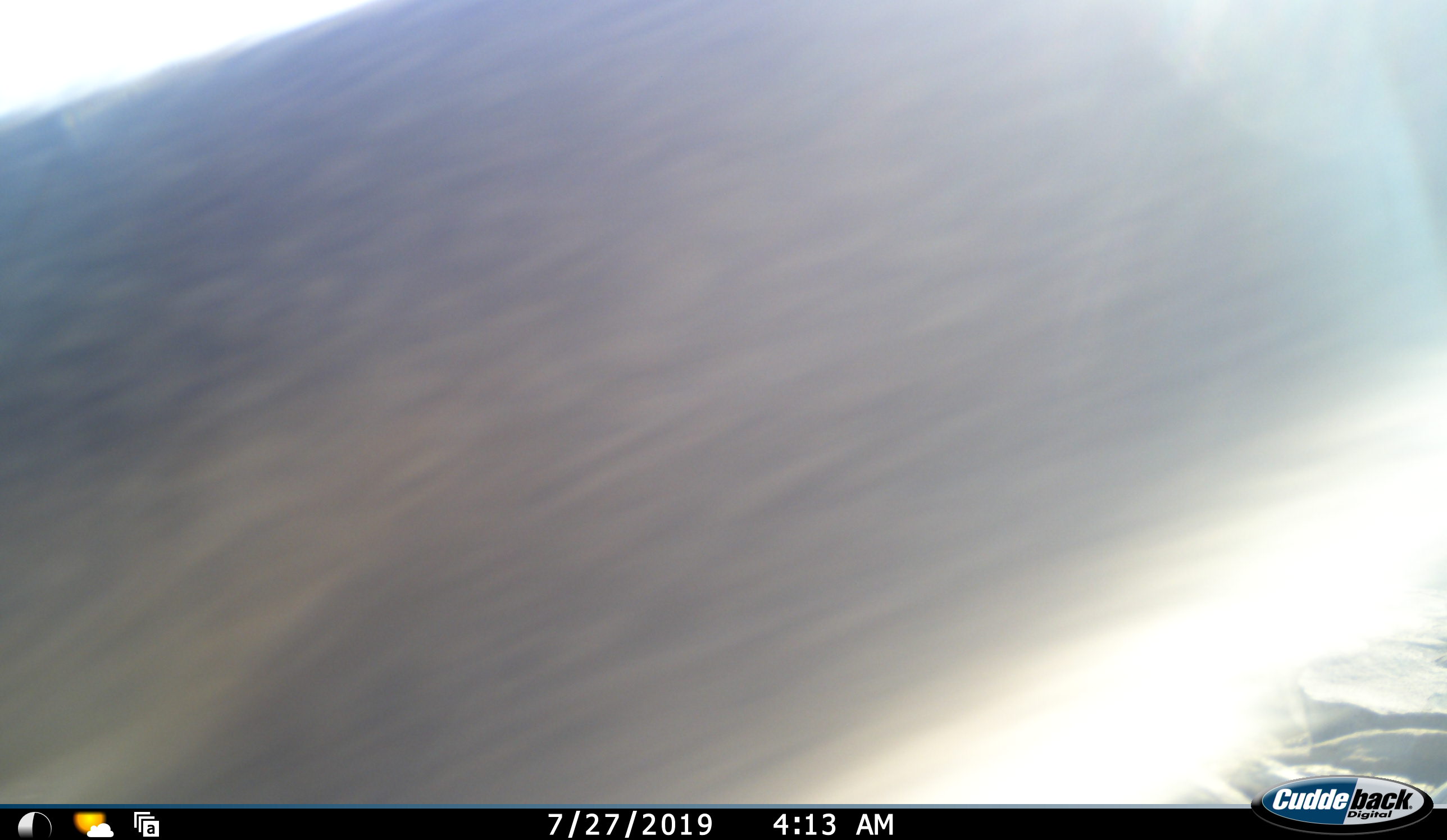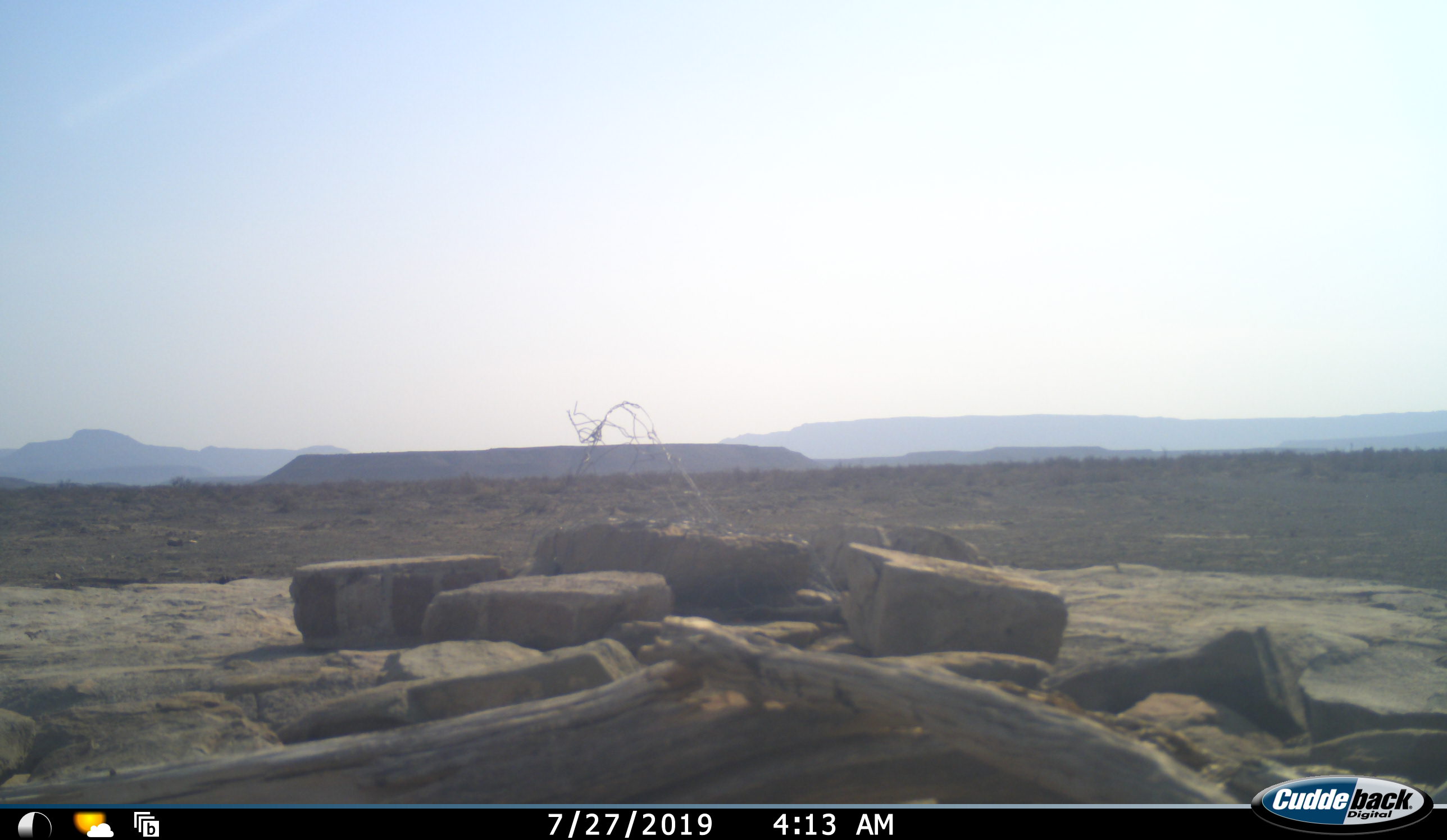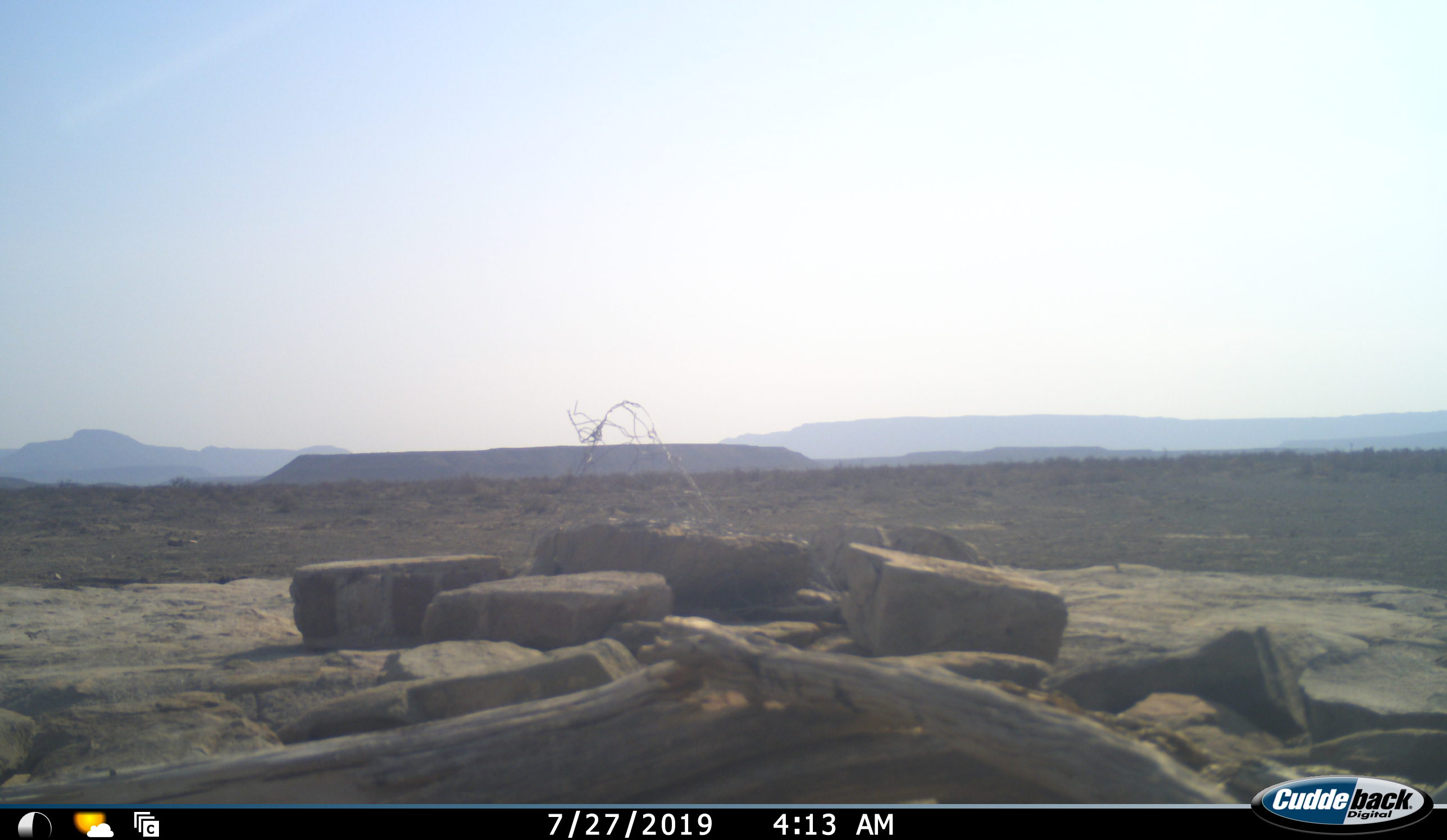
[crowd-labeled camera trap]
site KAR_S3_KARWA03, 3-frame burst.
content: unidentified animal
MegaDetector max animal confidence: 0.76